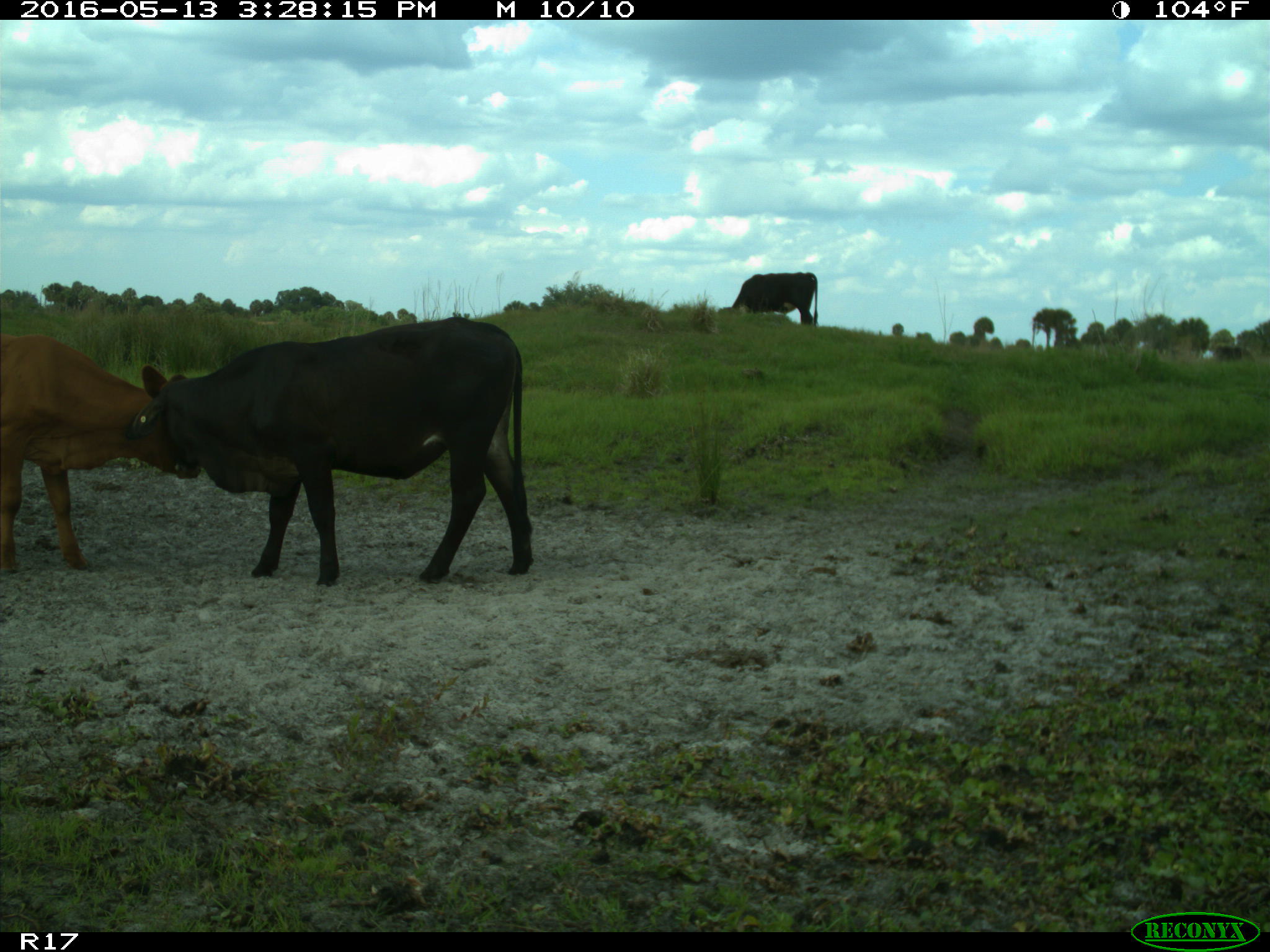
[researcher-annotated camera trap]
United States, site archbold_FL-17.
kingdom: Animalia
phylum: Chordata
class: Mammalia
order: Artiodactyla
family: Bovidae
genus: Bos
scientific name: Bos taurus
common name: domestic cow